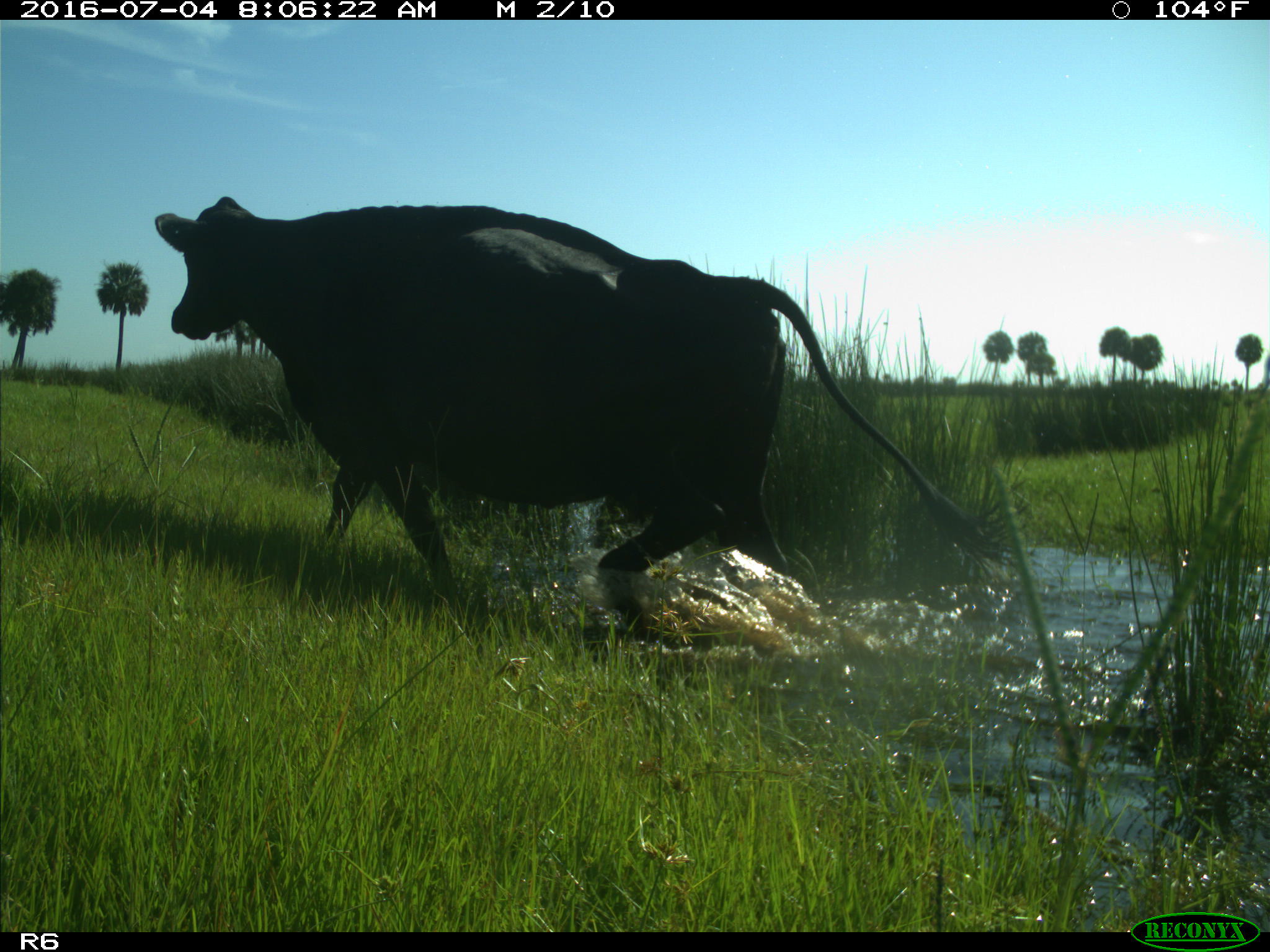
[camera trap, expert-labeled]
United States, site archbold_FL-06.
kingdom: Animalia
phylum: Chordata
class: Mammalia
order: Artiodactyla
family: Bovidae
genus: Bos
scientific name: Bos taurus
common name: domestic cow